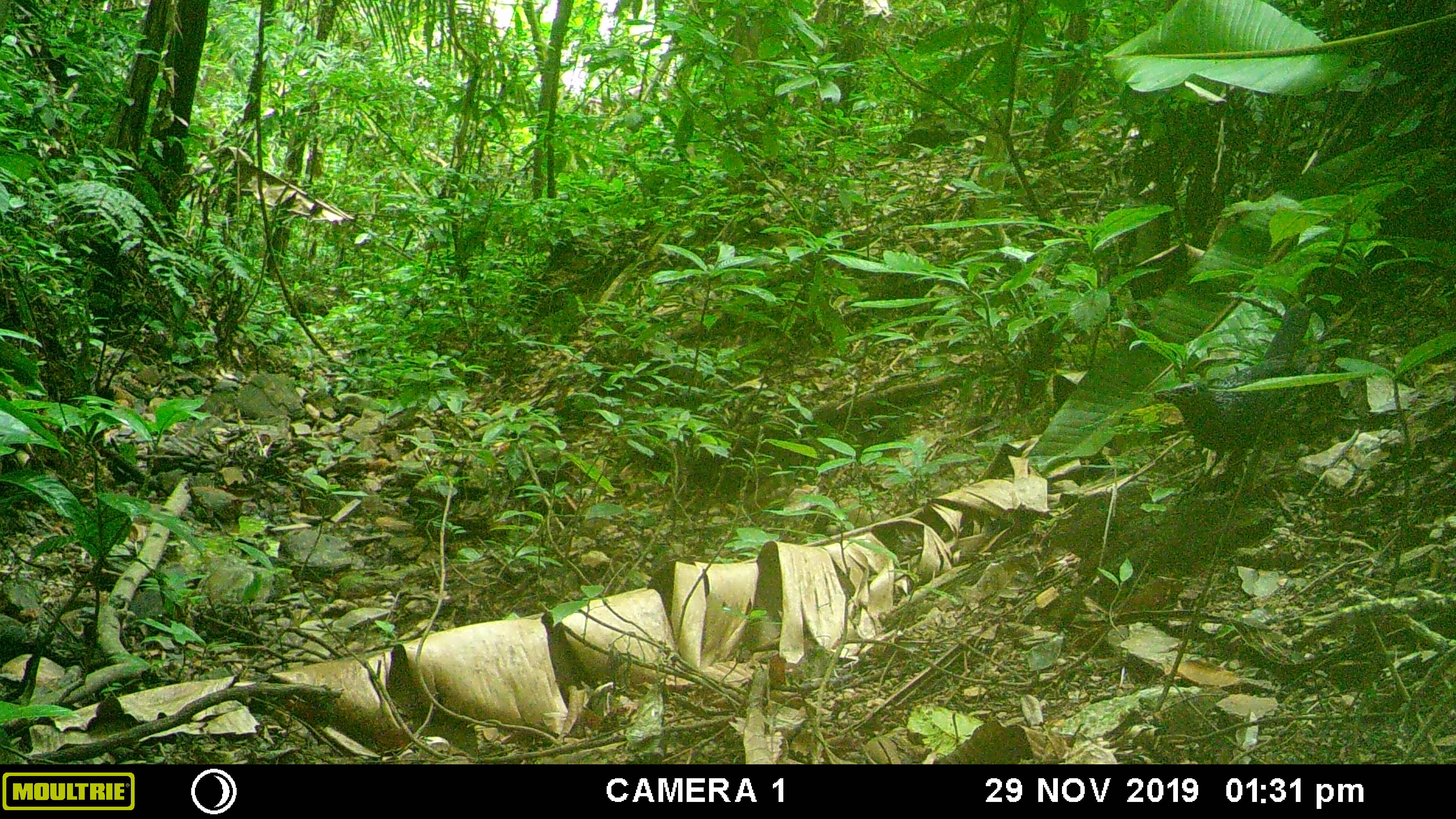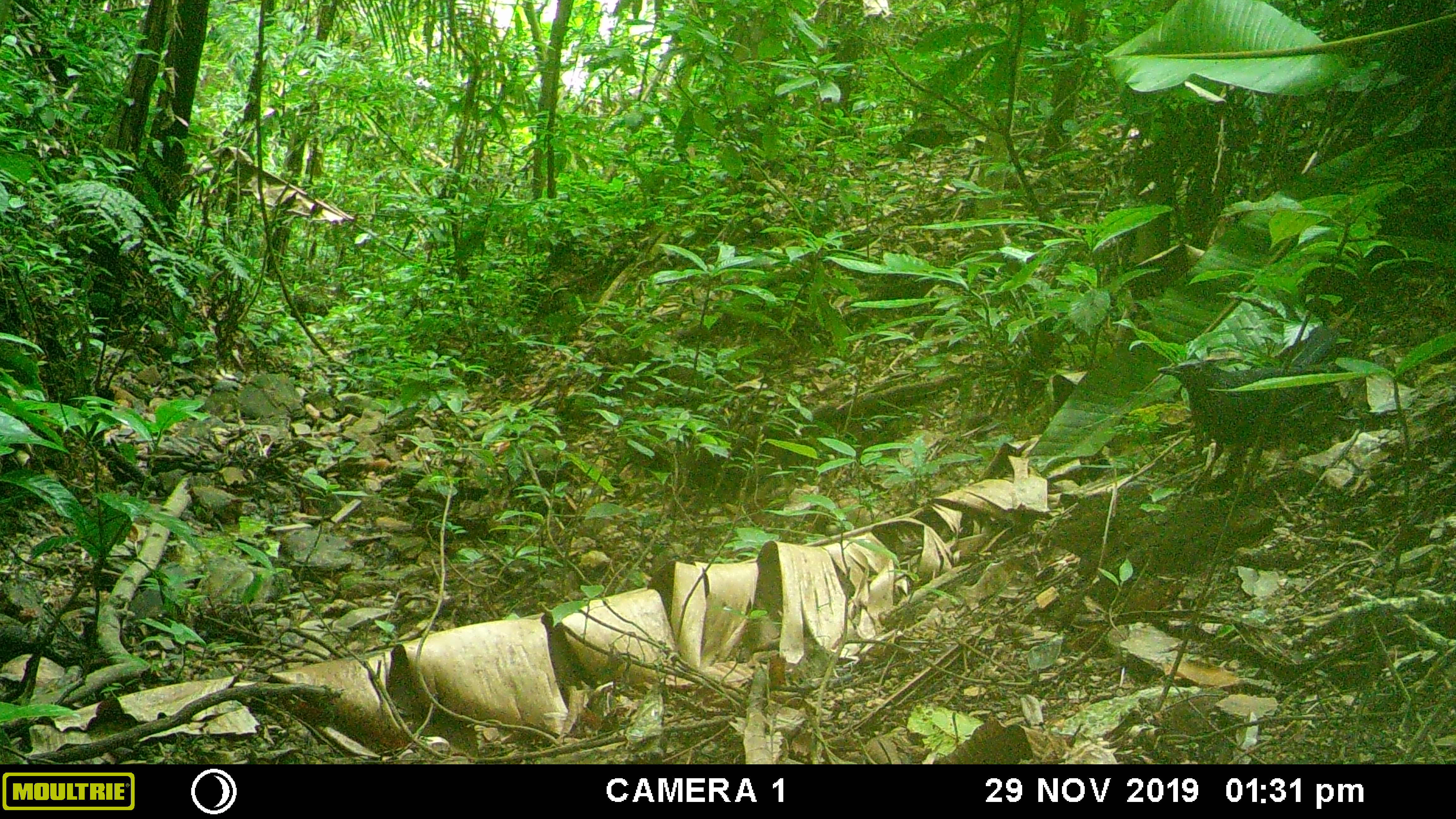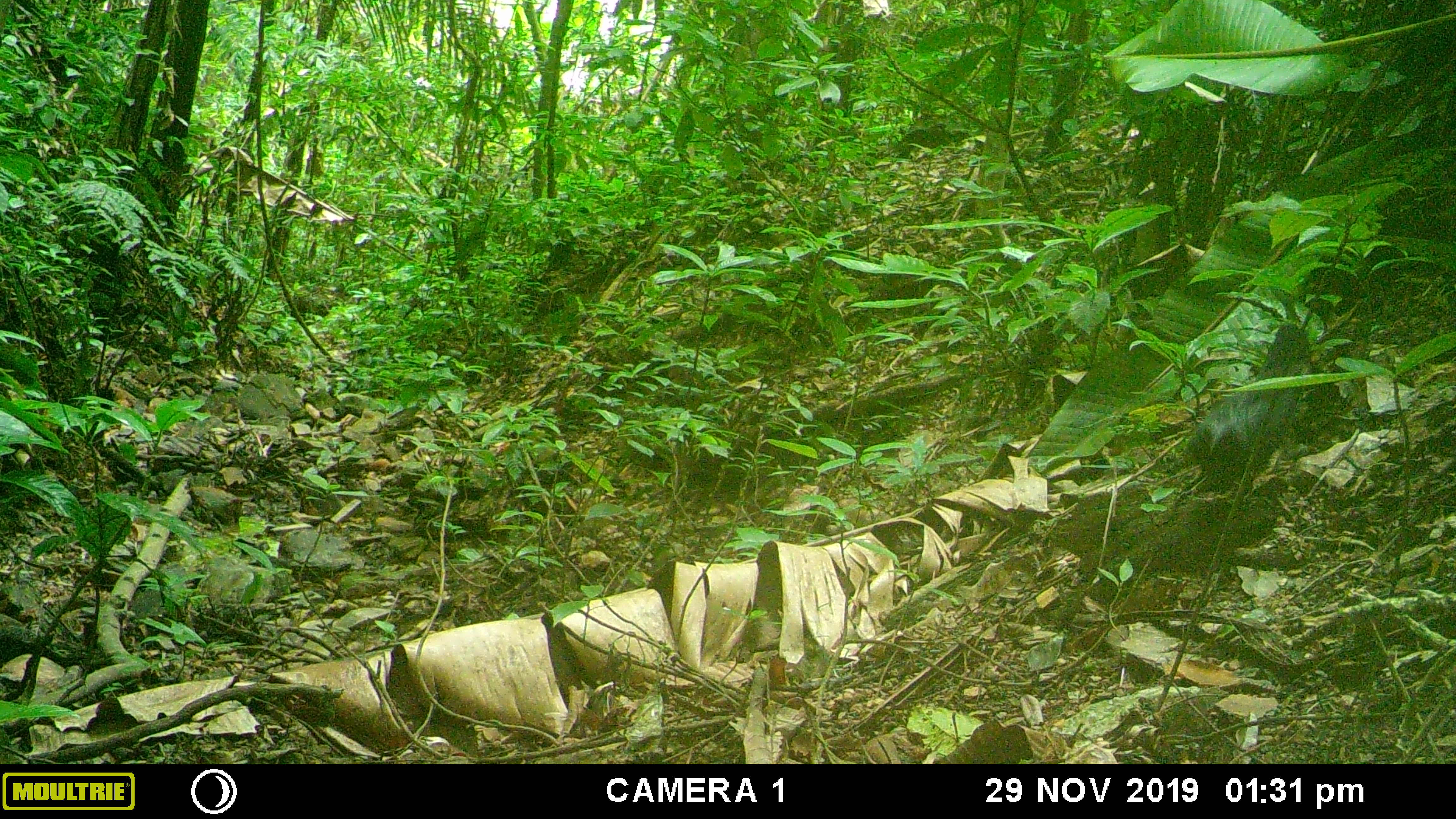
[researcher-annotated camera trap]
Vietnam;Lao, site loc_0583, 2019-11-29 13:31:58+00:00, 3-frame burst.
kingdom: Animalia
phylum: Chordata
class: Aves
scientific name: Aves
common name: bird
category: unidentified bird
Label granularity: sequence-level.